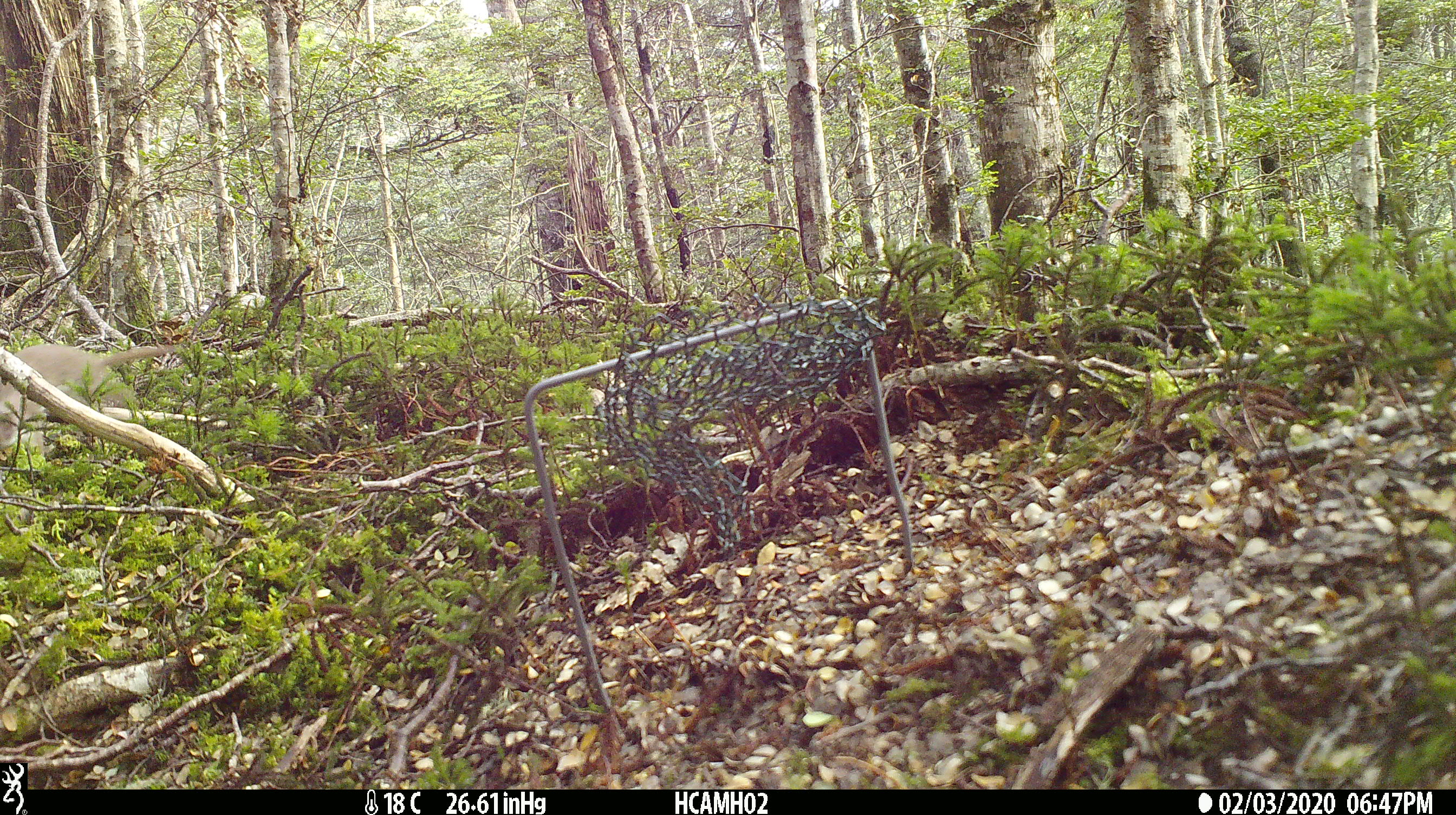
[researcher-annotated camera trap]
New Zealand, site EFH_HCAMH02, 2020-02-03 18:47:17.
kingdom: Animalia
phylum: Chordata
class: Mammalia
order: Carnivora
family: Mustelidae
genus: Mustela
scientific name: Mustela nivalis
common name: least weasel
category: weasel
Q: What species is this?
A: Weasel (least weasel) (Mustela nivalis).